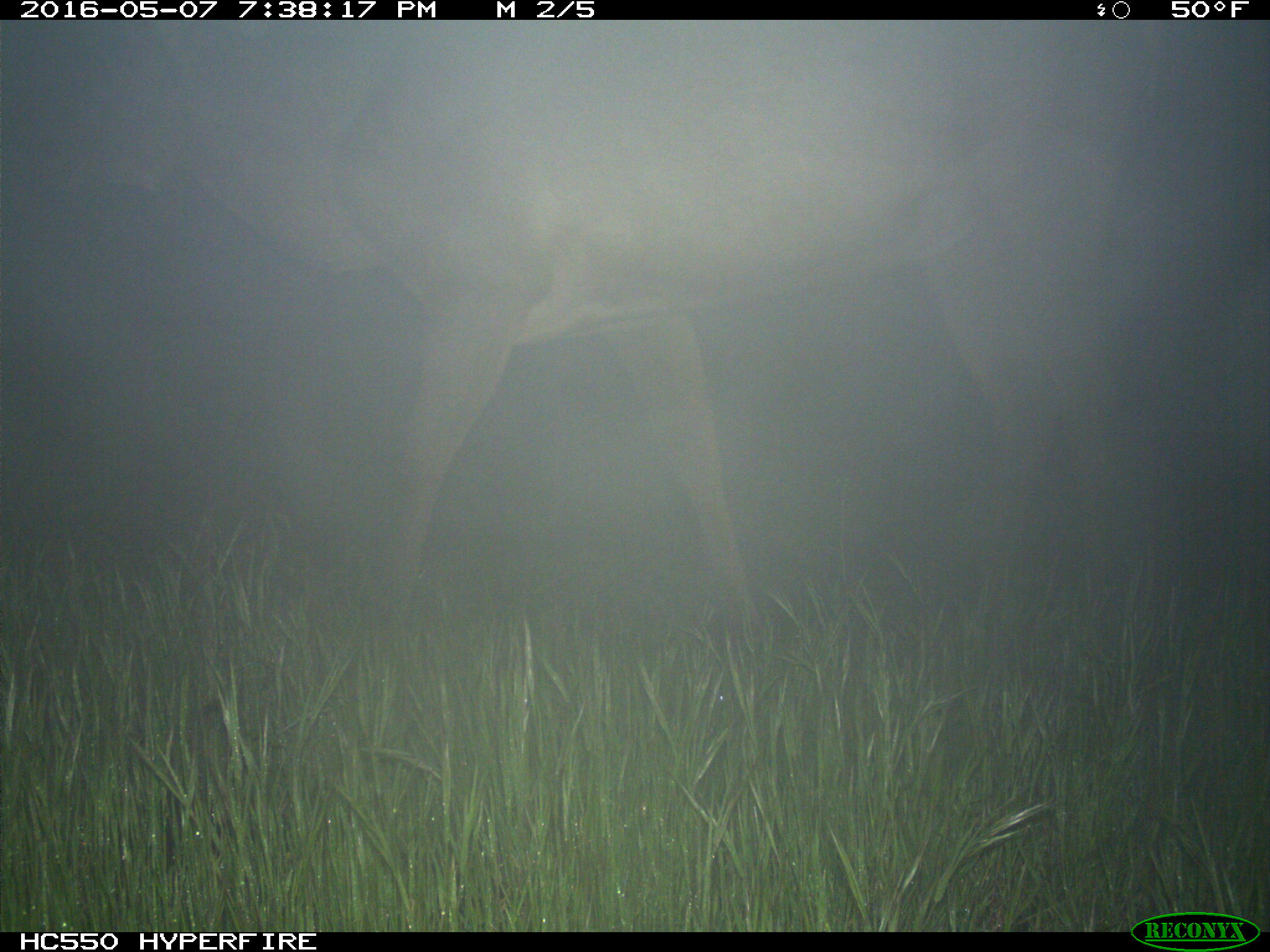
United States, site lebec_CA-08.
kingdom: Animalia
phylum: Chordata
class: Mammalia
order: Artiodactyla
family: Cervidae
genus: Cervus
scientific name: Cervus canadensis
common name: elk